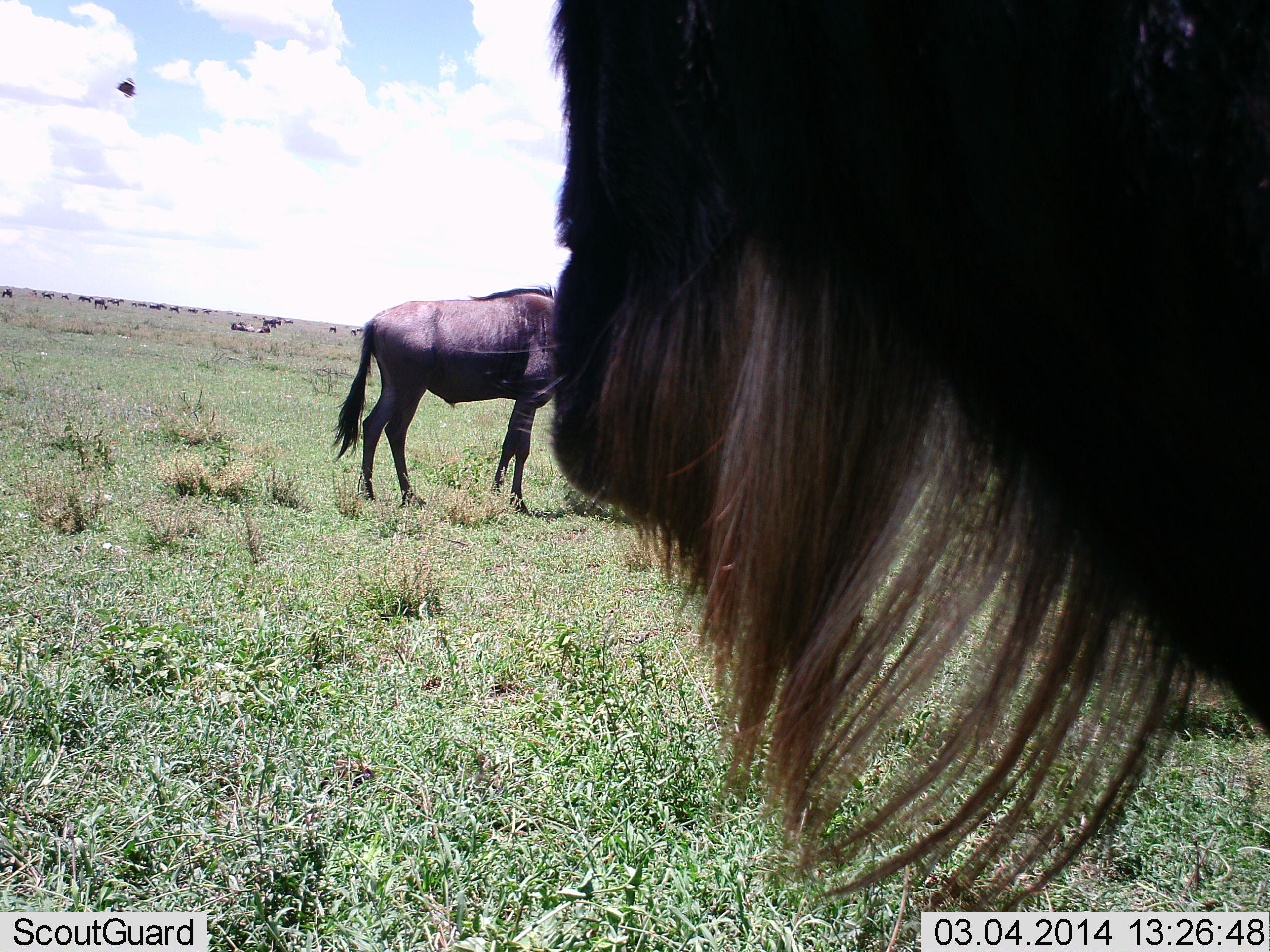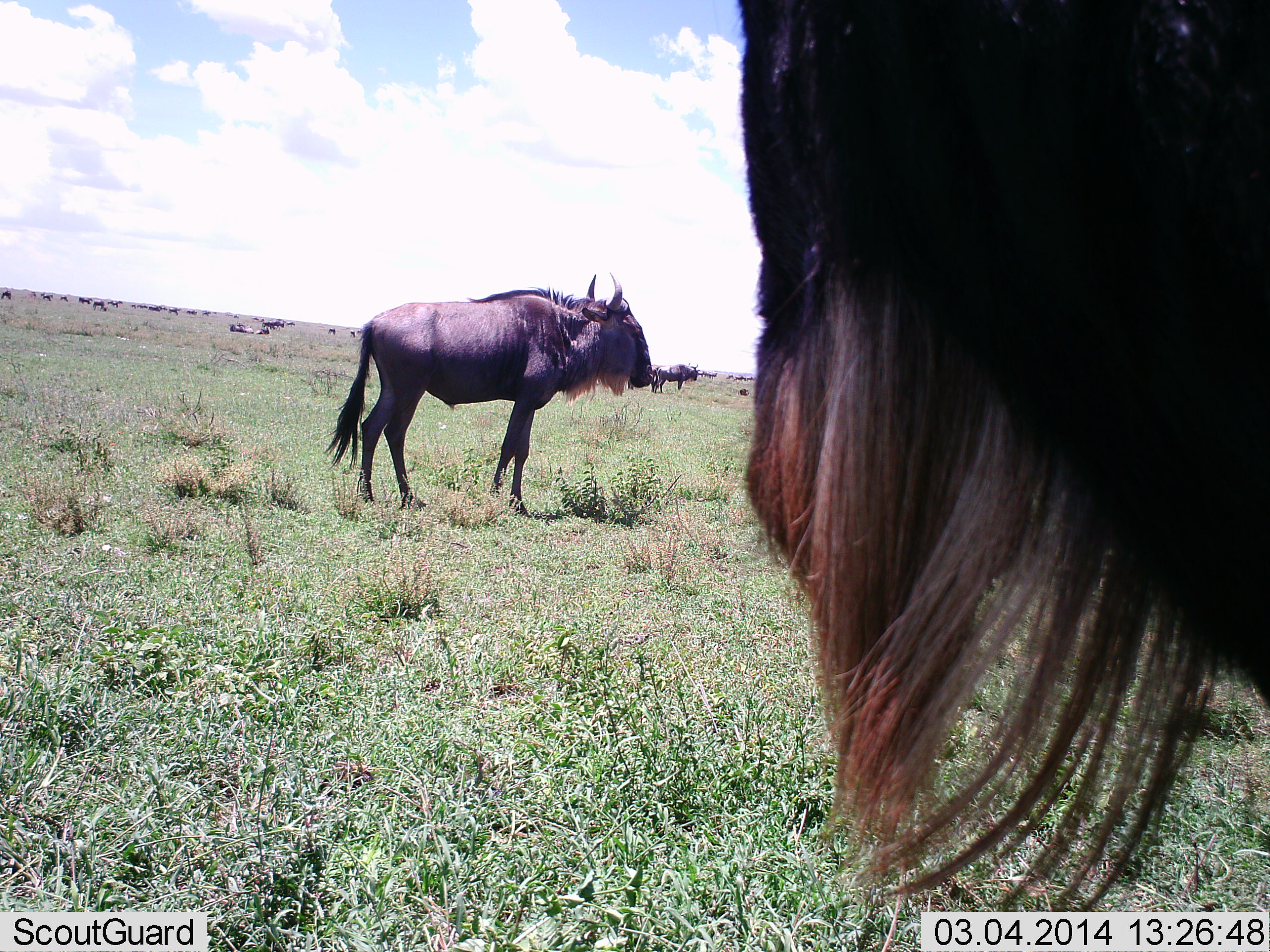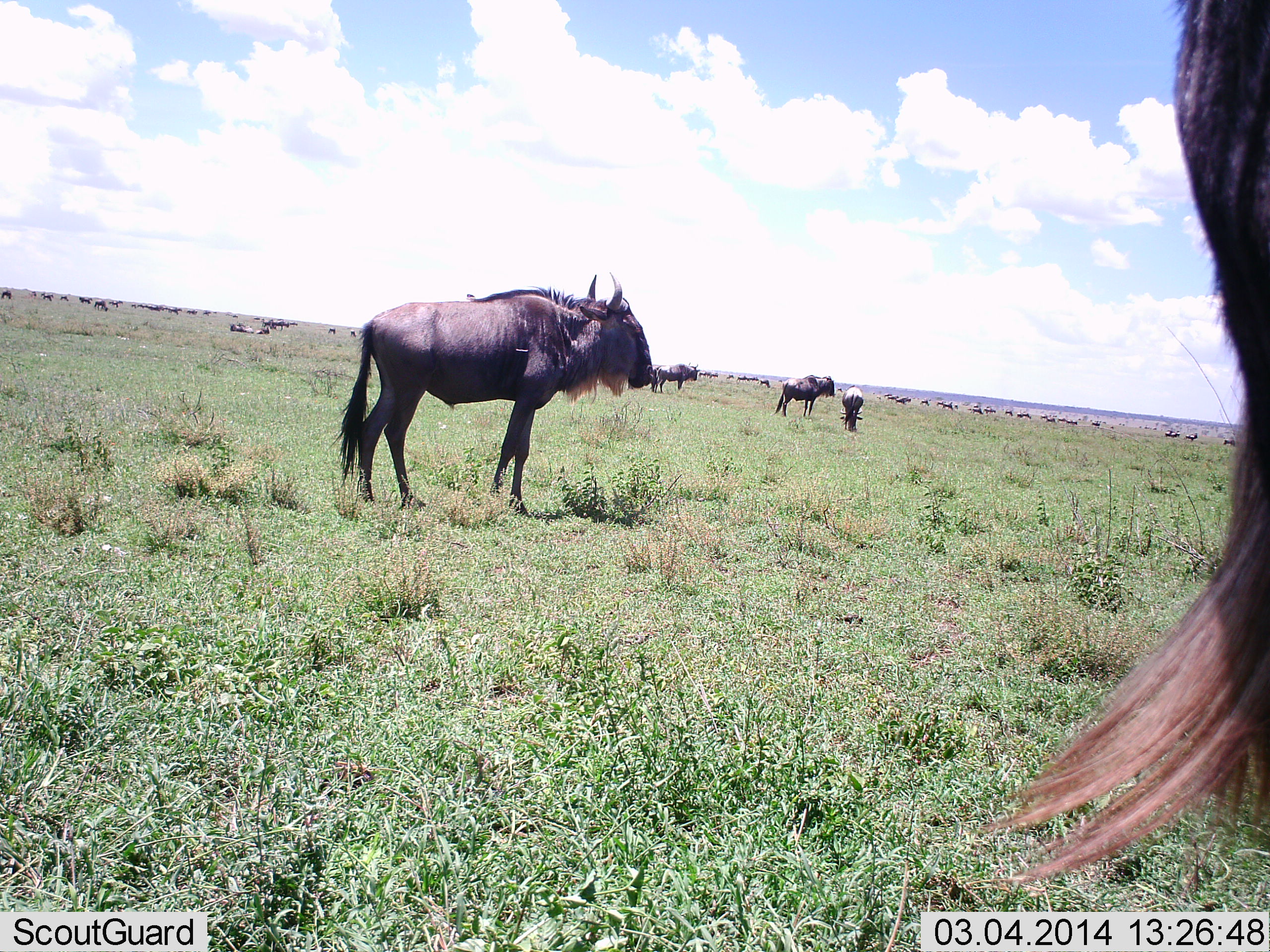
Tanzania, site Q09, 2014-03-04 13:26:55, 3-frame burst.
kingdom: Animalia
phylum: Chordata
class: Mammalia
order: Artiodactyla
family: Bovidae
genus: Connochaetes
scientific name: Connochaetes taurinus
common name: blue wildebeest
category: wildebeest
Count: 11-50.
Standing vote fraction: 82%.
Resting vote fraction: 73%.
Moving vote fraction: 36%.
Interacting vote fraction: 0%.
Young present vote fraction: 0%.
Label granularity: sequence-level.